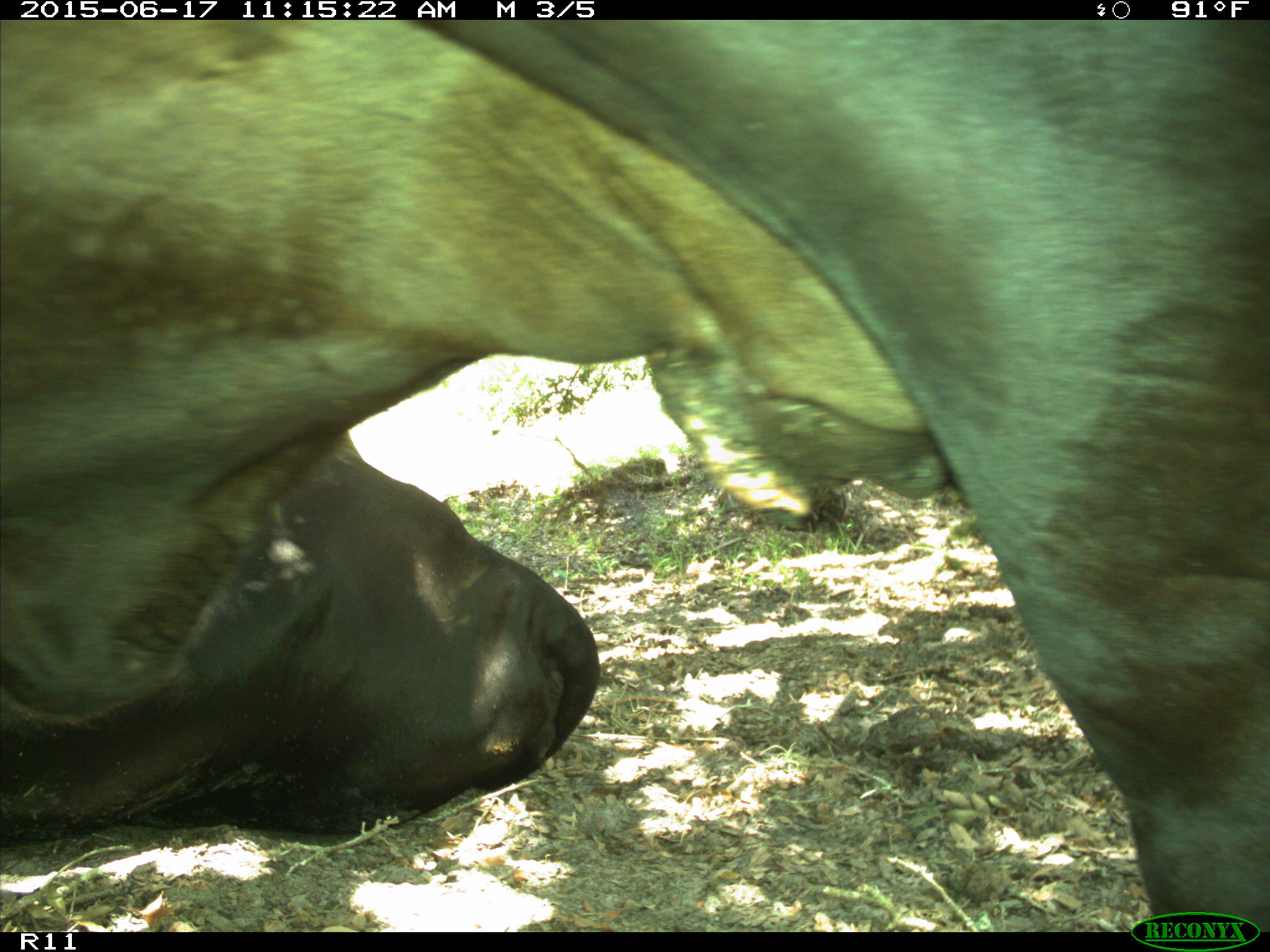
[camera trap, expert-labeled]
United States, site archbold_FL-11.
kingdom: Animalia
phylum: Chordata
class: Mammalia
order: Artiodactyla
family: Bovidae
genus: Bos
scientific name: Bos taurus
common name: domestic cow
Bos taurus (domestic cow).